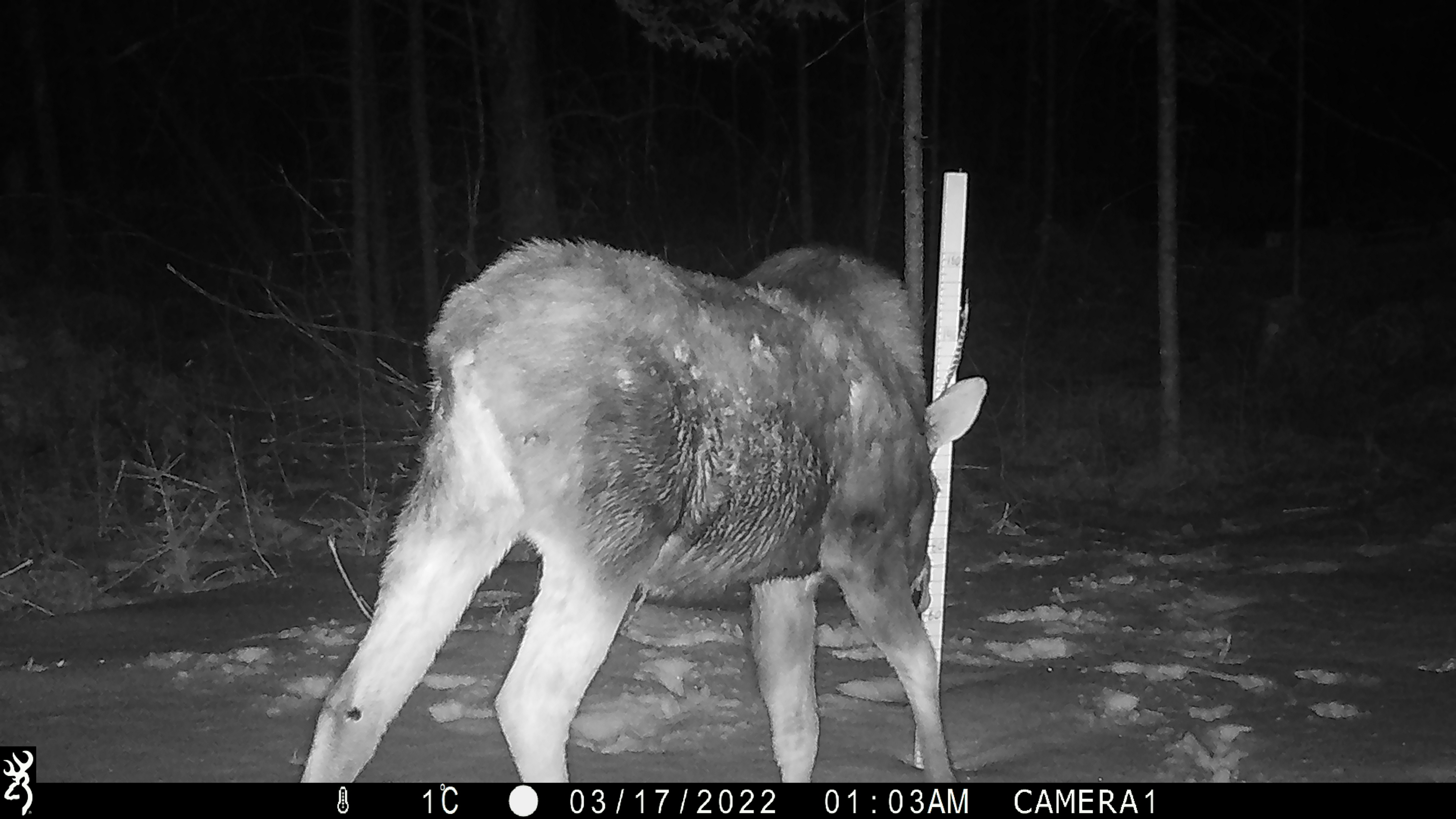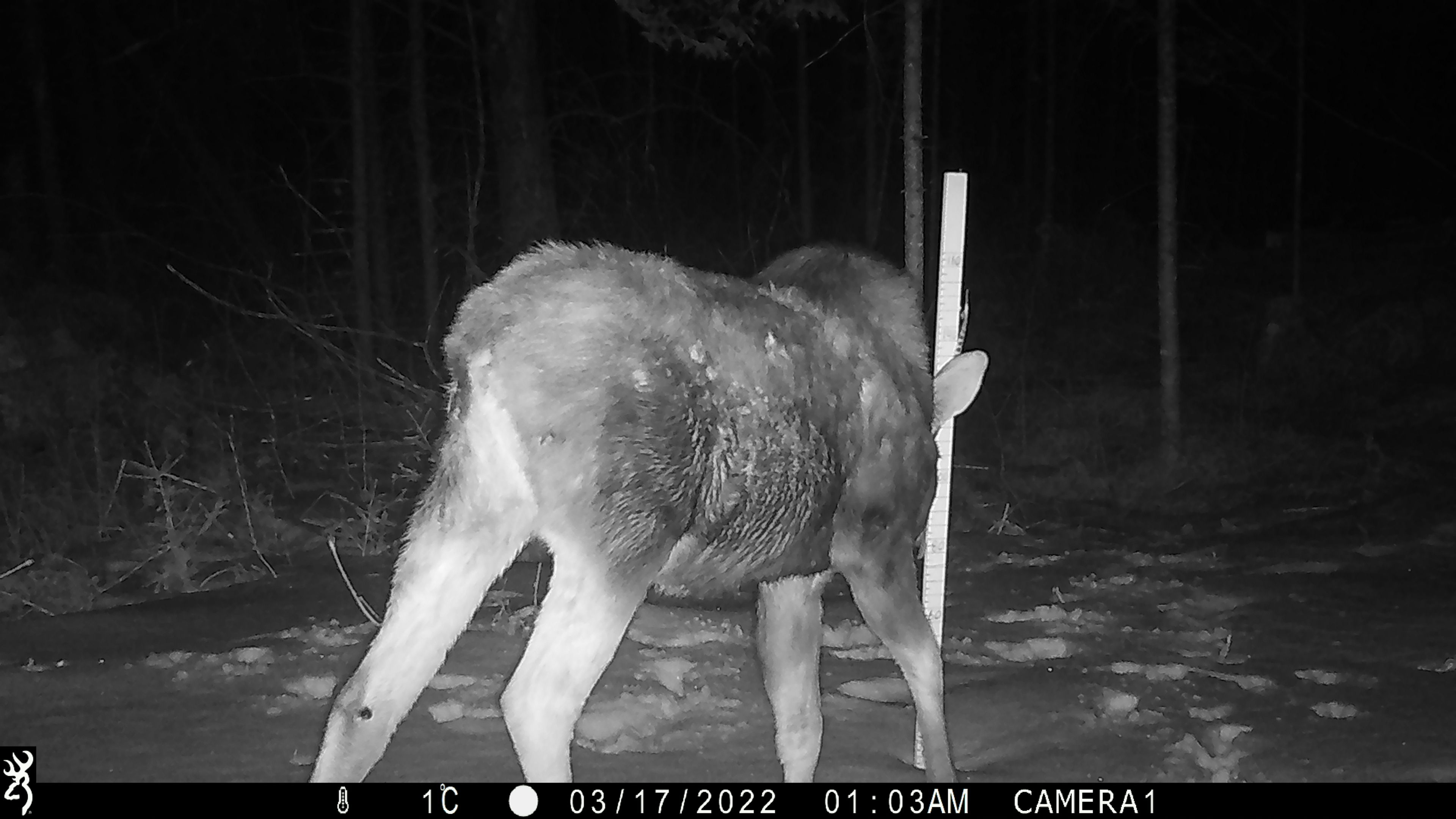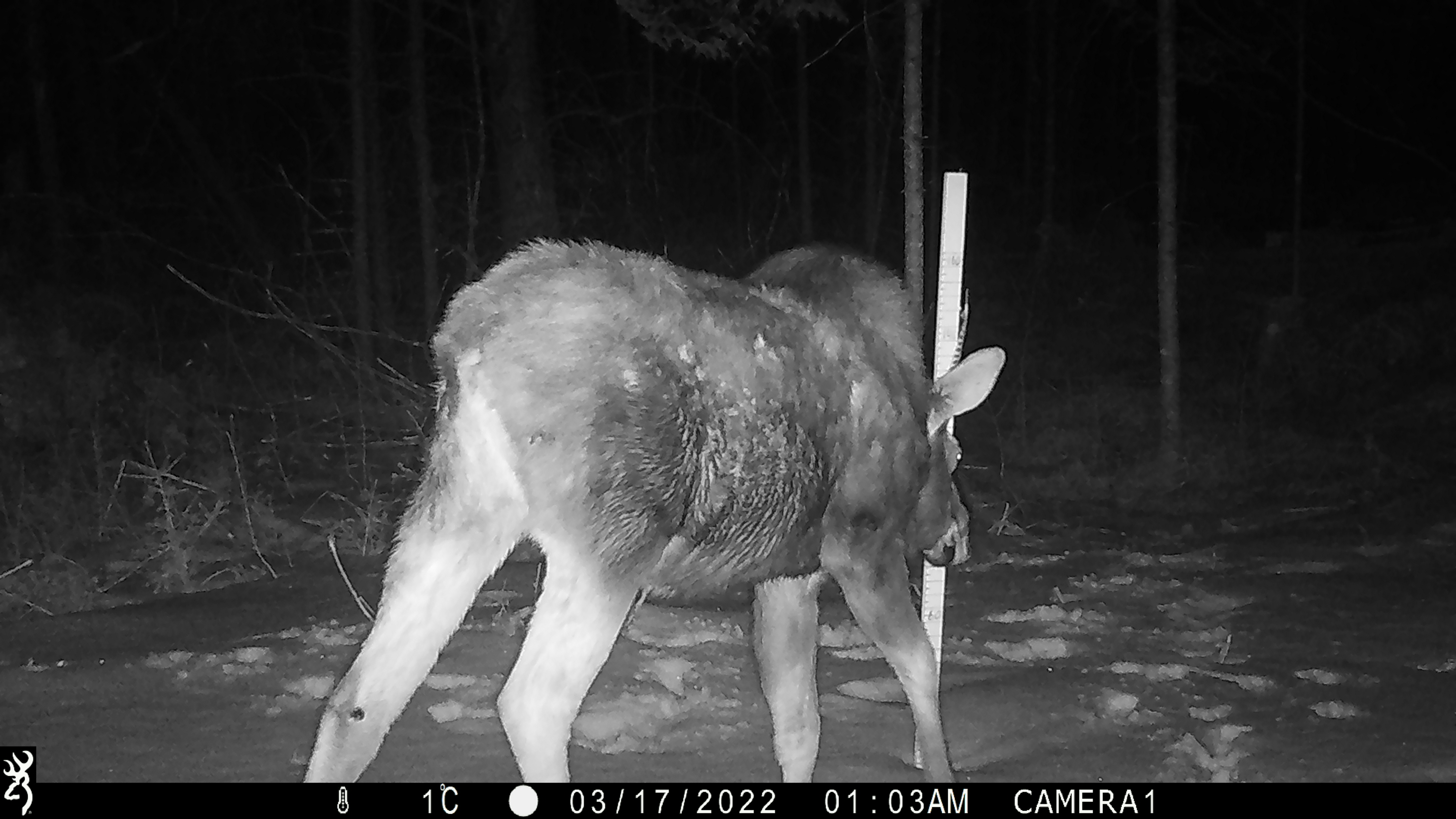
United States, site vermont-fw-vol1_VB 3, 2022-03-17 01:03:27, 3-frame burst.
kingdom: Animalia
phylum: Chordata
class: Mammalia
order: Artiodactyla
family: Cervidae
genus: Alces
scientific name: Alces alces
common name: moose